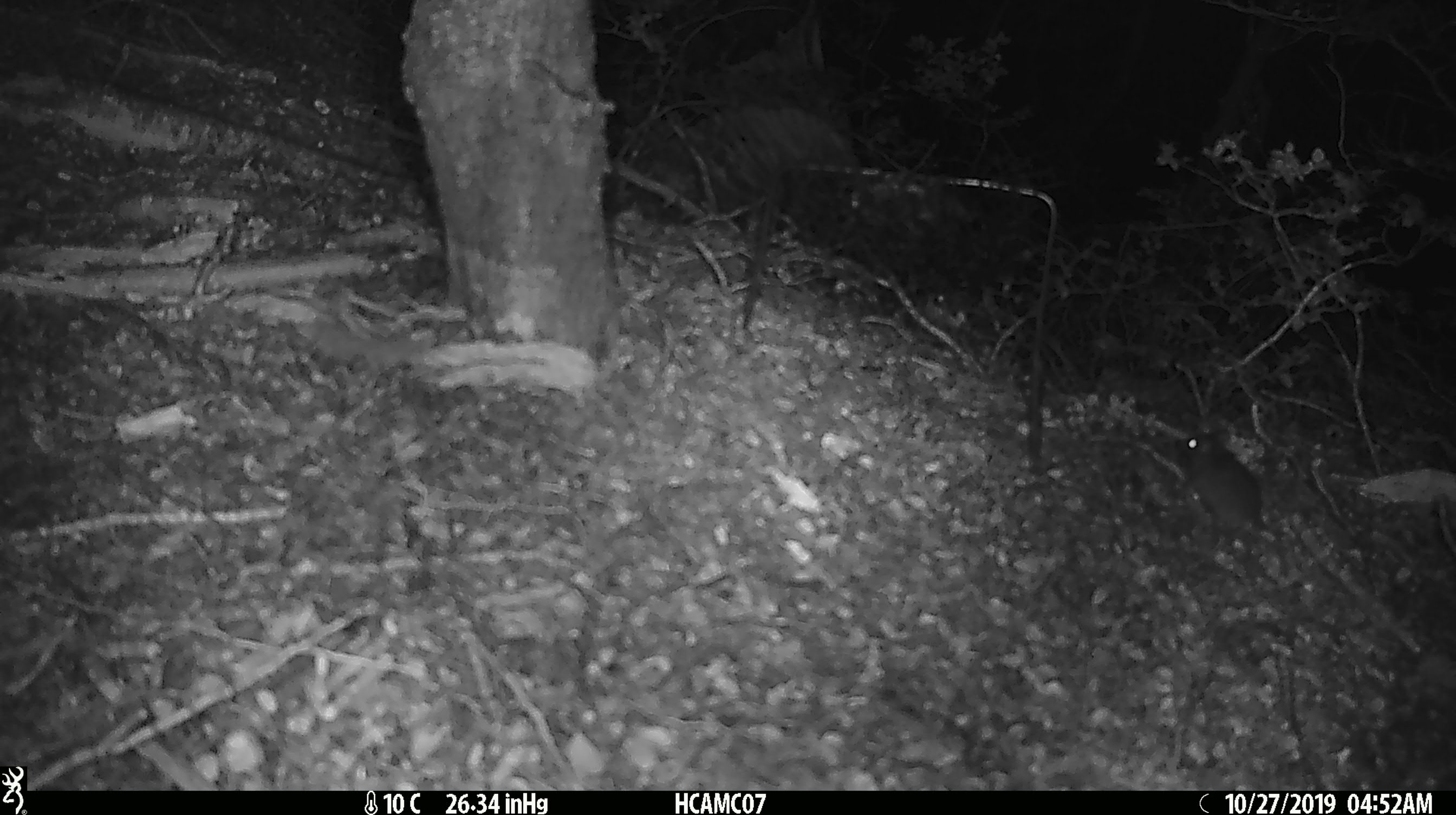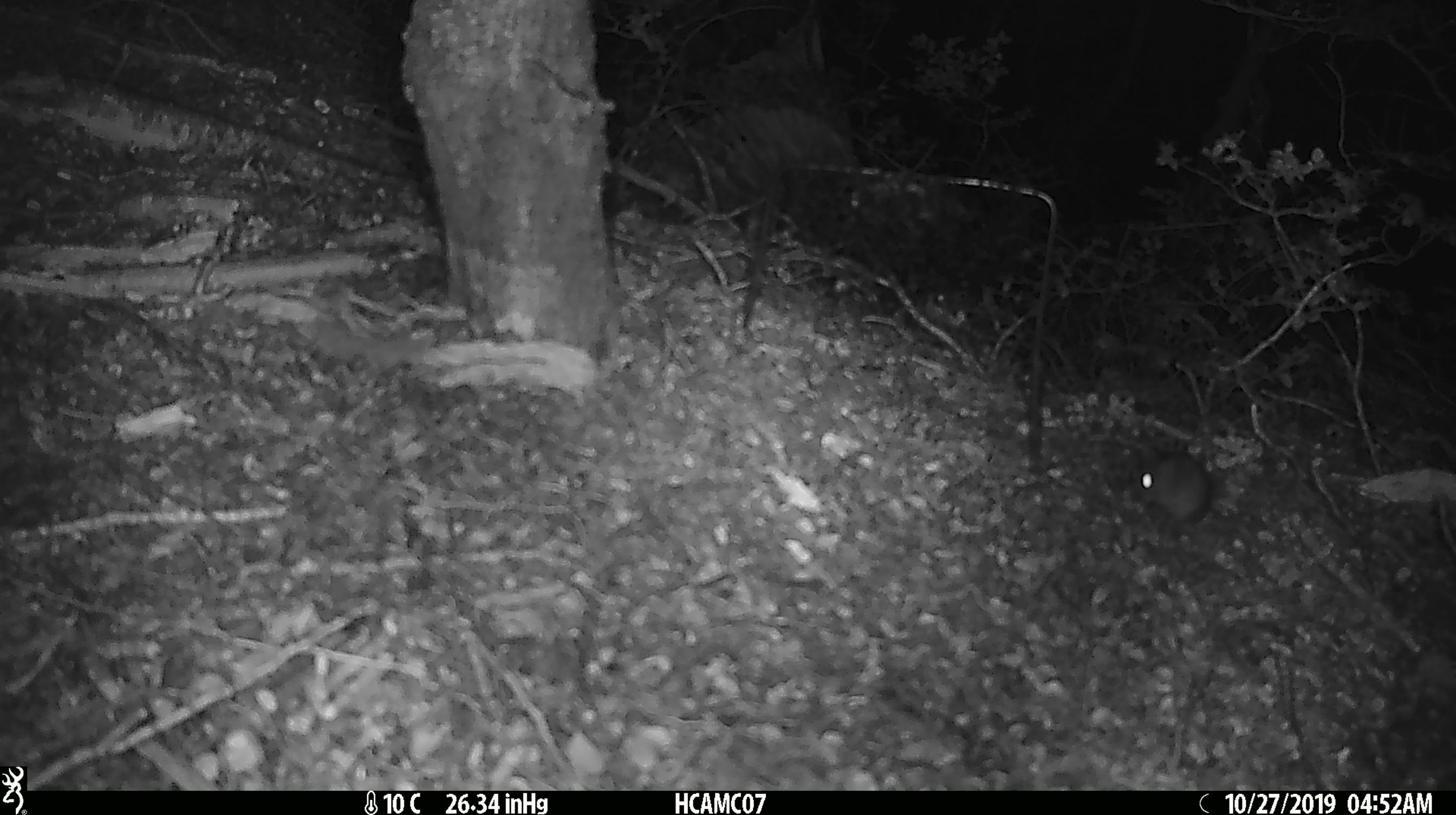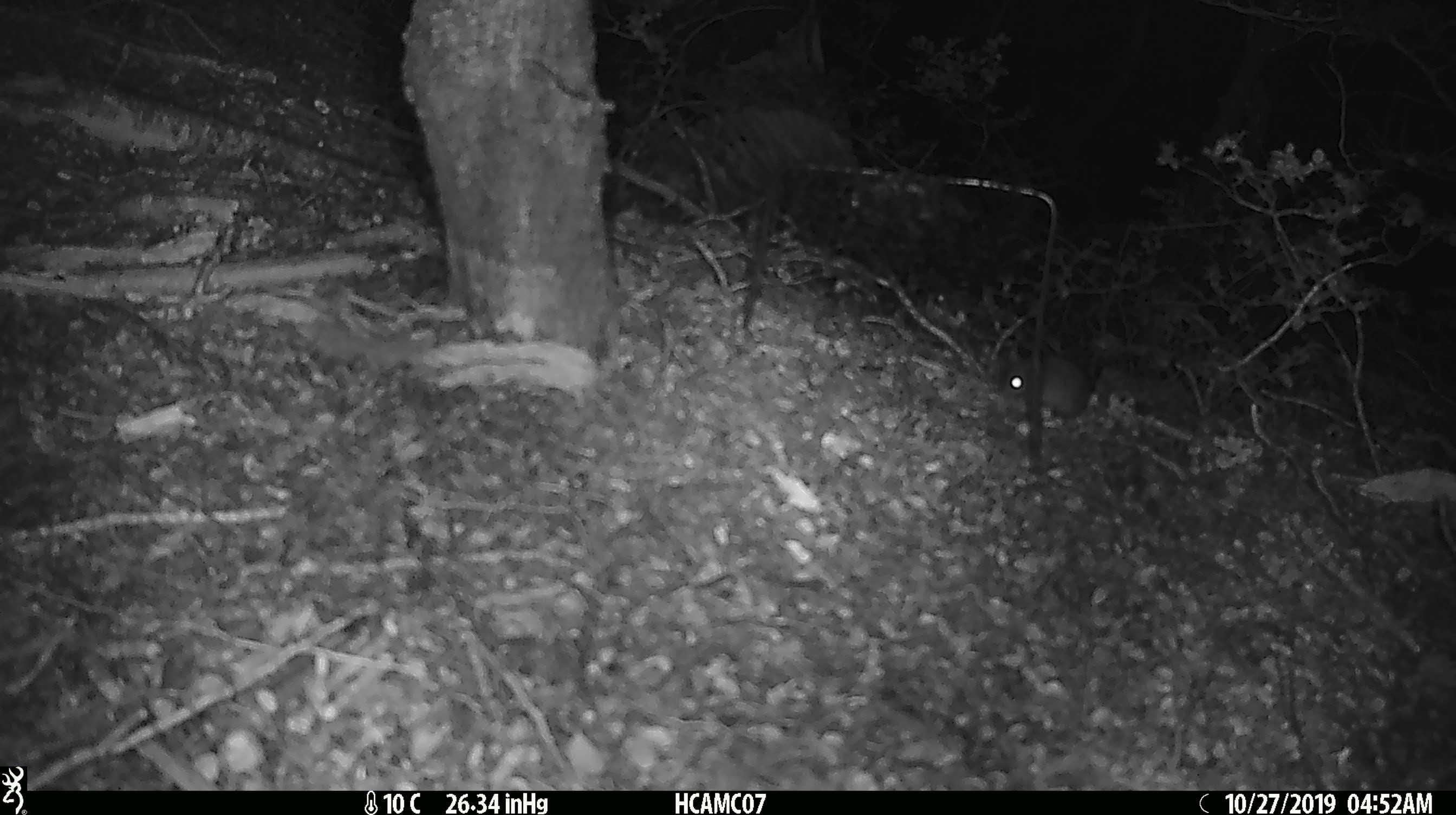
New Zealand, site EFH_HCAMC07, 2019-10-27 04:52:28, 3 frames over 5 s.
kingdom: Animalia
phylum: Chordata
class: Mammalia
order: Rodentia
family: Muridae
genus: Mus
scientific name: Mus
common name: mouse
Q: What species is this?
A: Mouse (Mus).